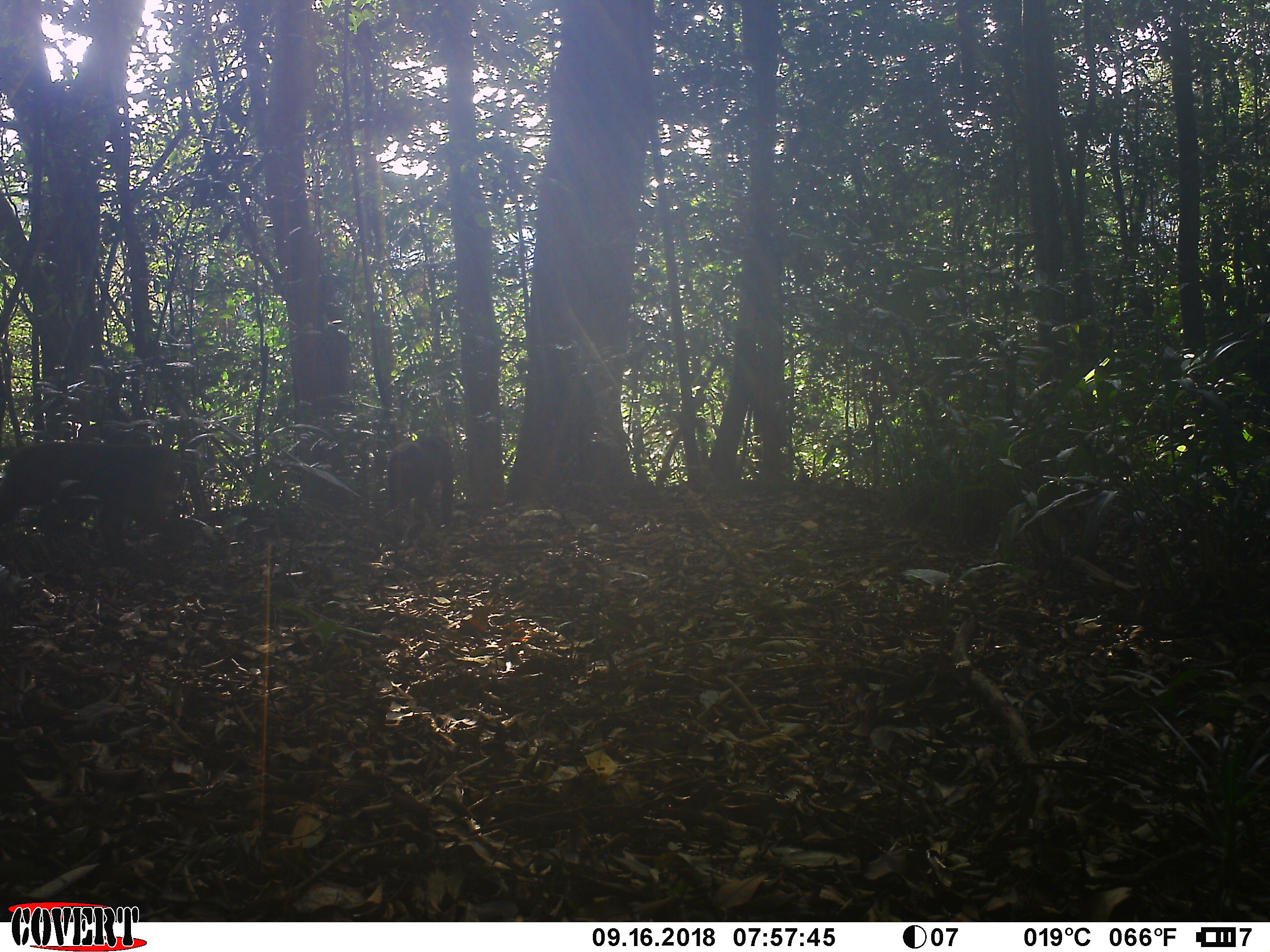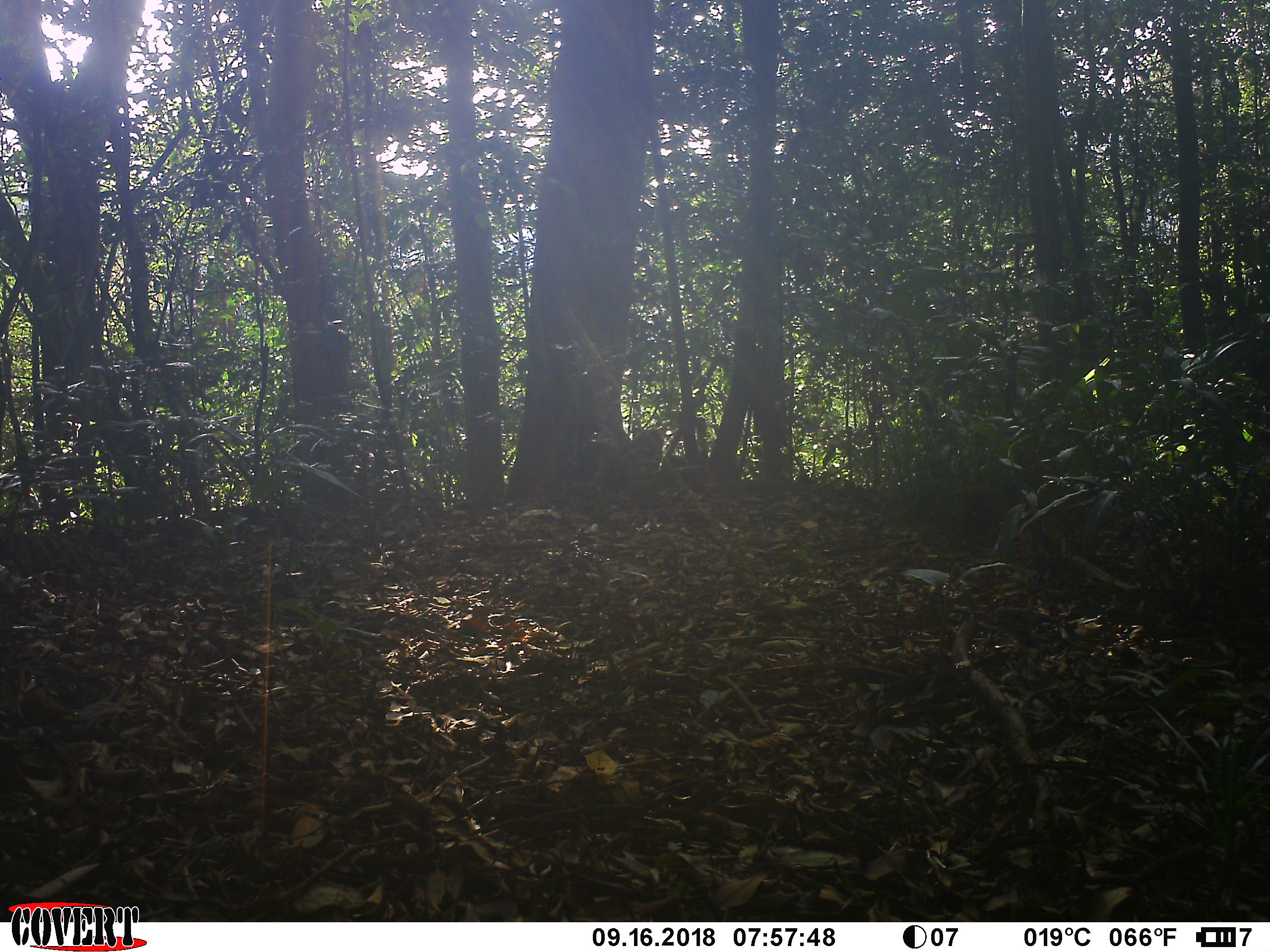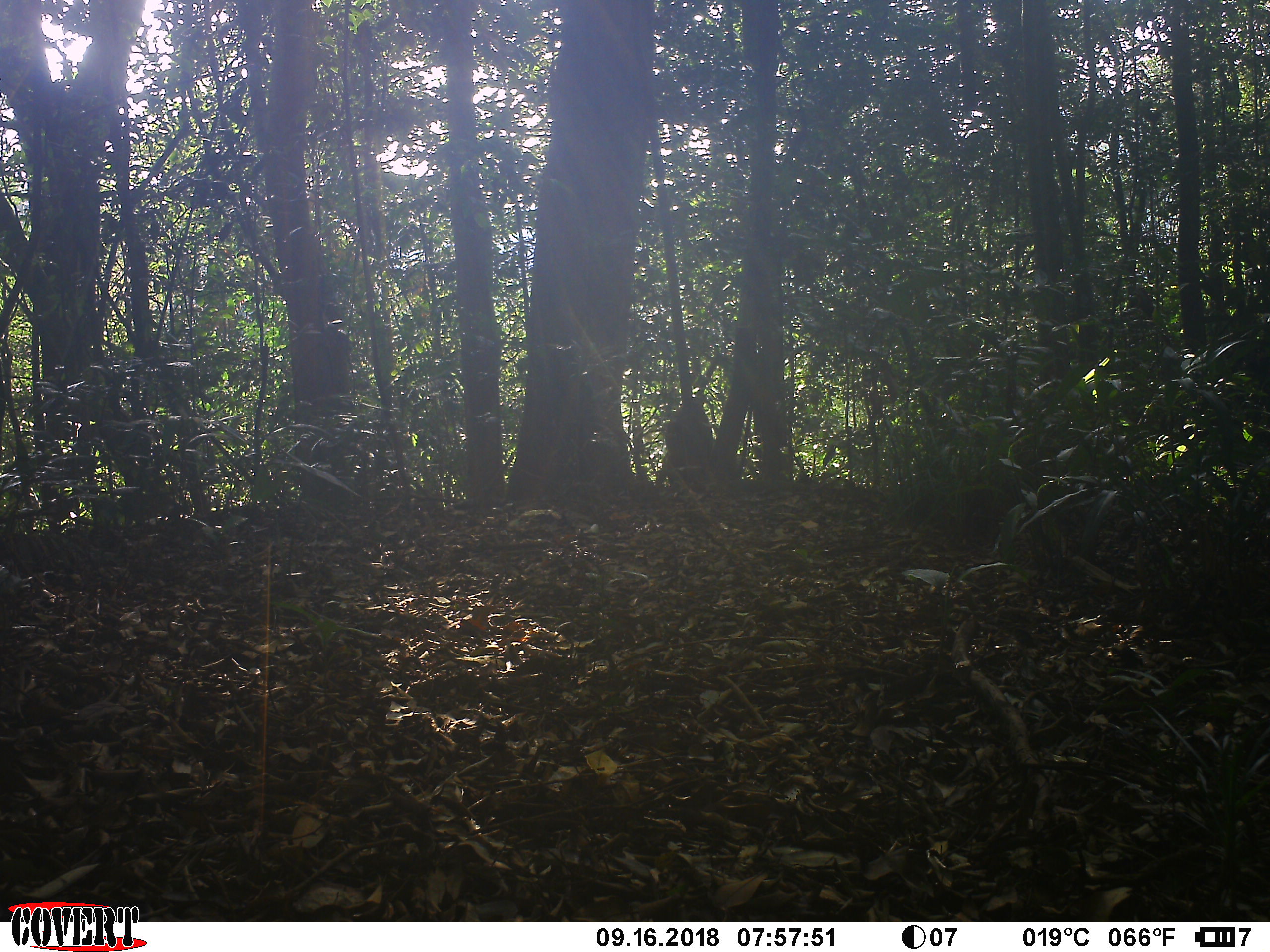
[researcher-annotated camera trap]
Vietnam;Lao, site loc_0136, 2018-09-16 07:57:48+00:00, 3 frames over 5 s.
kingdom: Animalia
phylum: Chordata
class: Mammalia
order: Primates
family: Cercopithecidae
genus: Macaca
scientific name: Macaca arctoides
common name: stump-tailed macaque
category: stump tailed macaque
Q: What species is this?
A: Stump tailed macaque (stump-tailed macaque) (Macaca arctoides).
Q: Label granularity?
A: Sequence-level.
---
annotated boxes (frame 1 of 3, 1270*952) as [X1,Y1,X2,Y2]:
stump tailed macaque: [1,440,180,569]; [387,434,453,548]